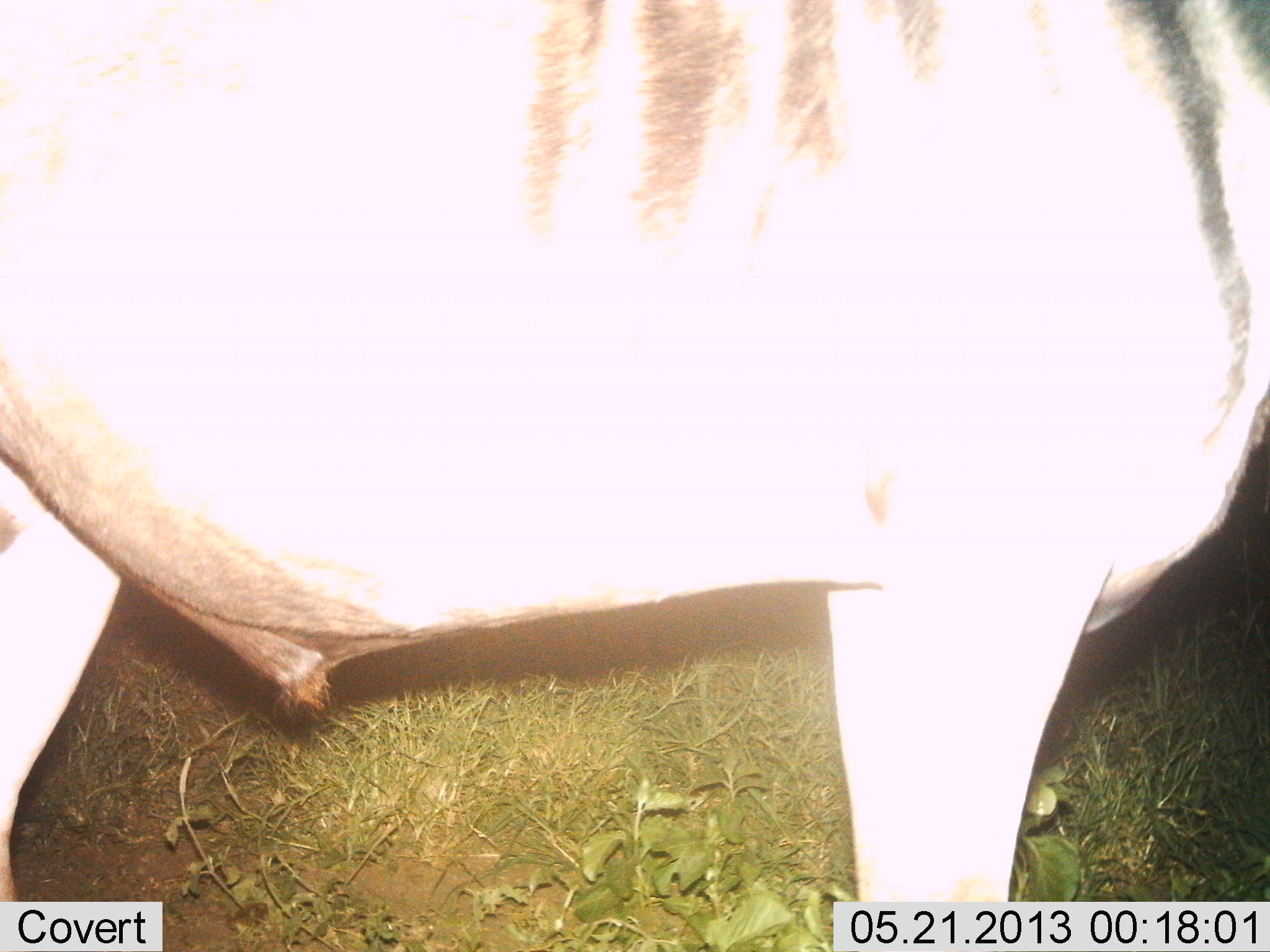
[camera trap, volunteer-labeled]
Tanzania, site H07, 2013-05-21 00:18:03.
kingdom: Animalia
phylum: Chordata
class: Mammalia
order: Artiodactyla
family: Bovidae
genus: Connochaetes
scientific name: Connochaetes taurinus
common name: blue wildebeest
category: wildebeest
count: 1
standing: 100%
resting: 0%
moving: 0%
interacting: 0%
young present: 0%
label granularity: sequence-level